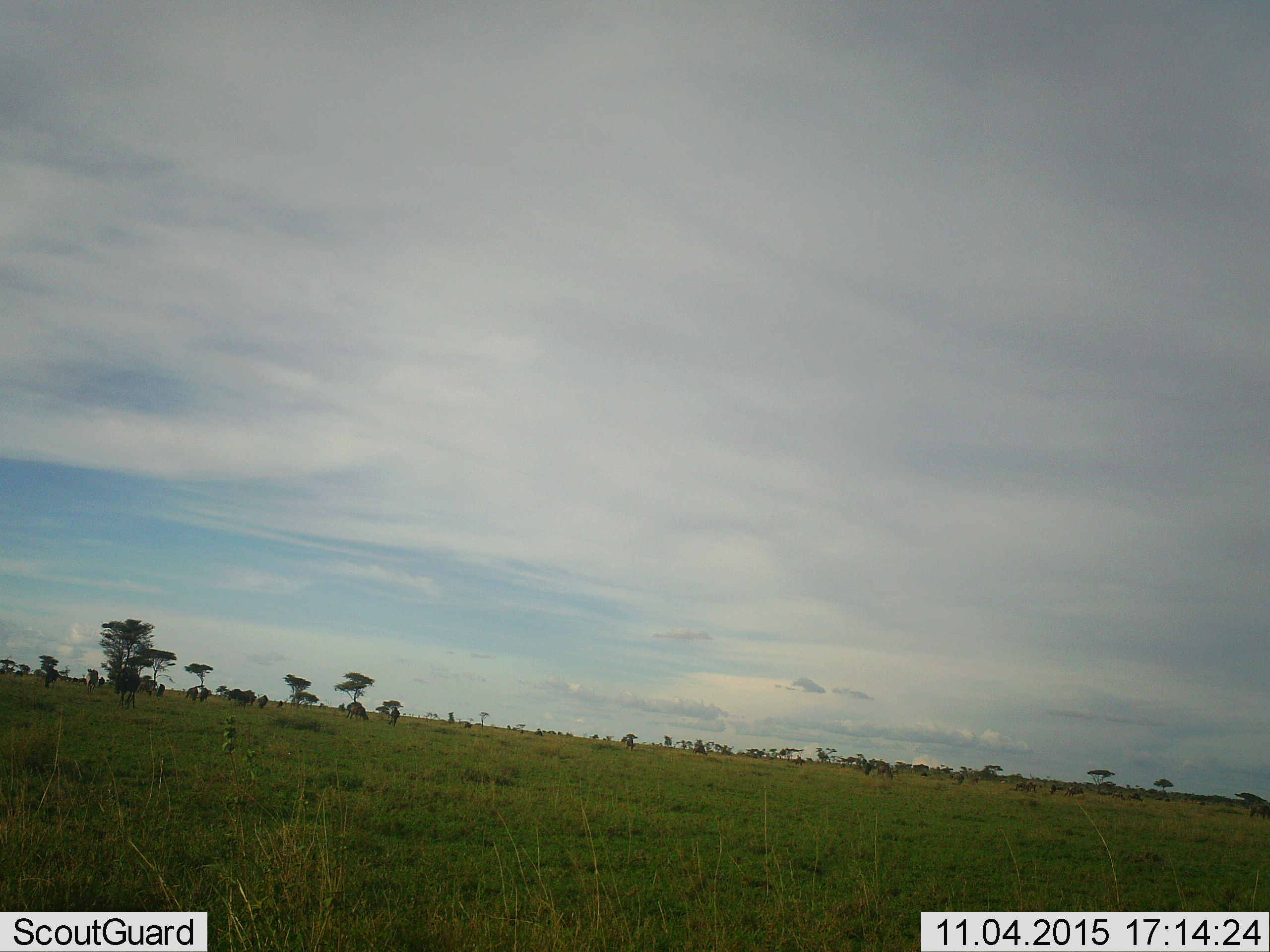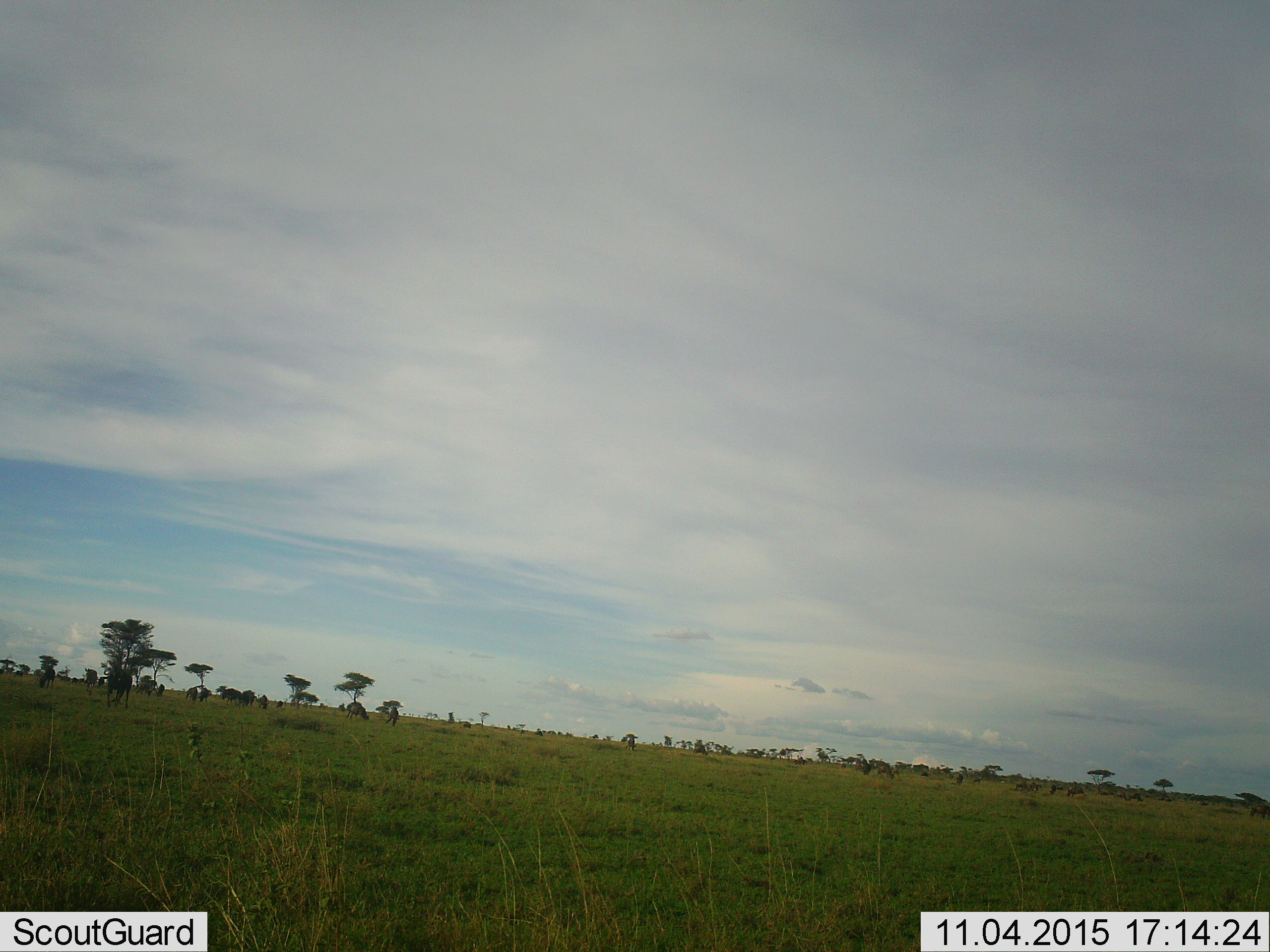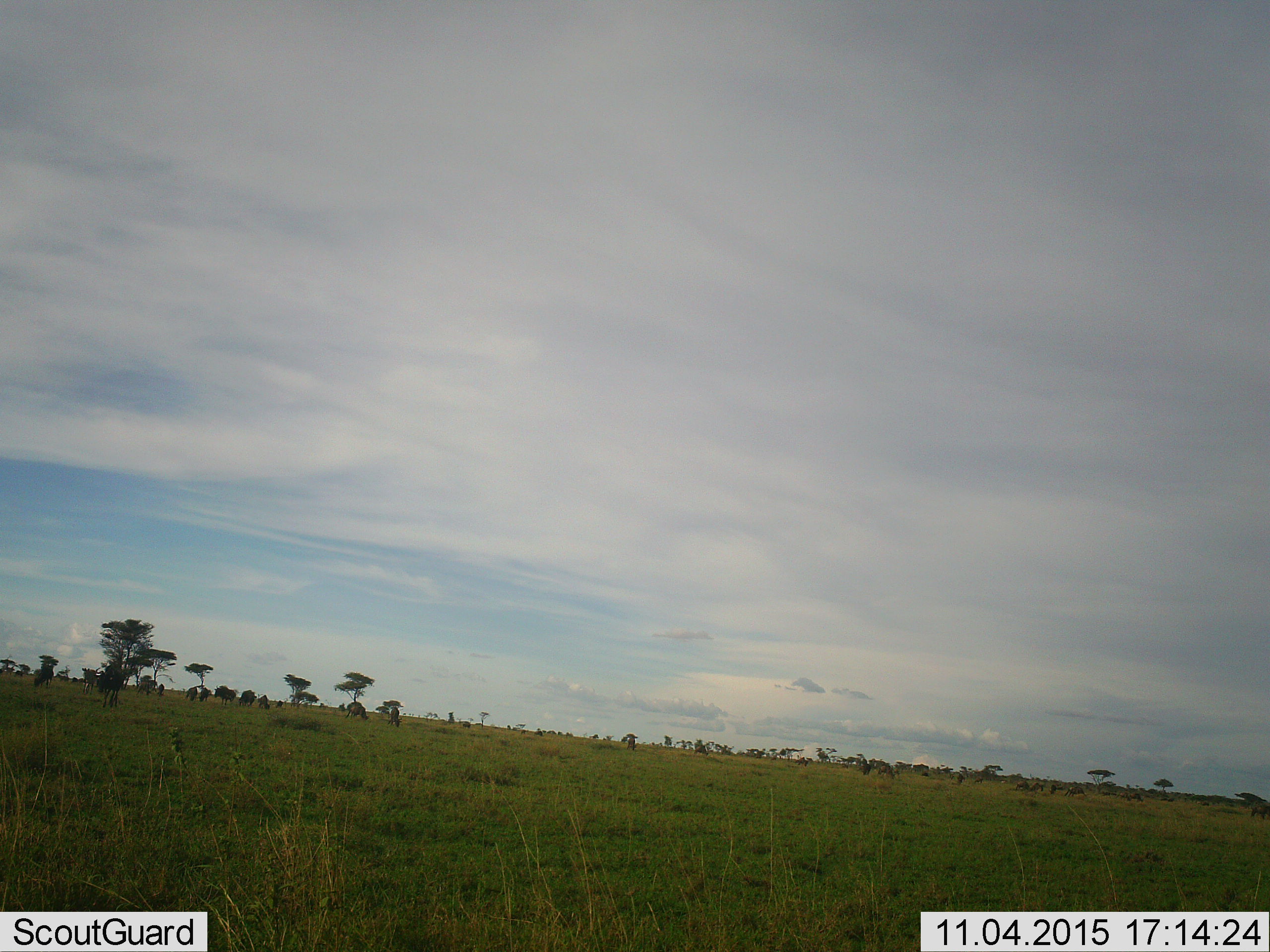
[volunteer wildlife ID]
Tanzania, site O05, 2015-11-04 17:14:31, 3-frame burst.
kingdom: Animalia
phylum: Chordata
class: Mammalia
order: Artiodactyla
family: Bovidae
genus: Connochaetes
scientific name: Connochaetes taurinus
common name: blue wildebeest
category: wildebeest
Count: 11-50.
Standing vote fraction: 14%.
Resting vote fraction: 0%.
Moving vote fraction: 71%.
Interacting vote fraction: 0%.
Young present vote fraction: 0%.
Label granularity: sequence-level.